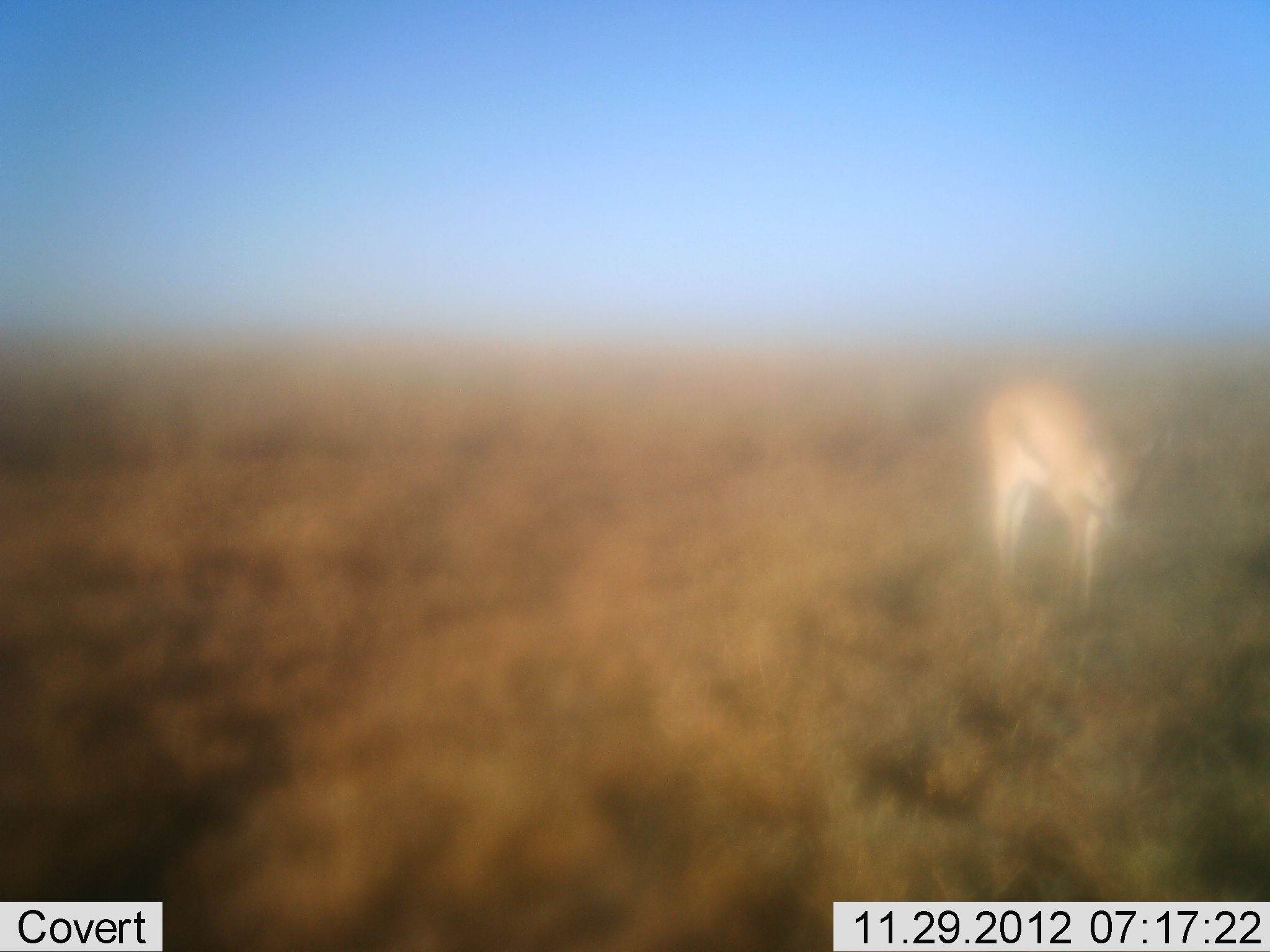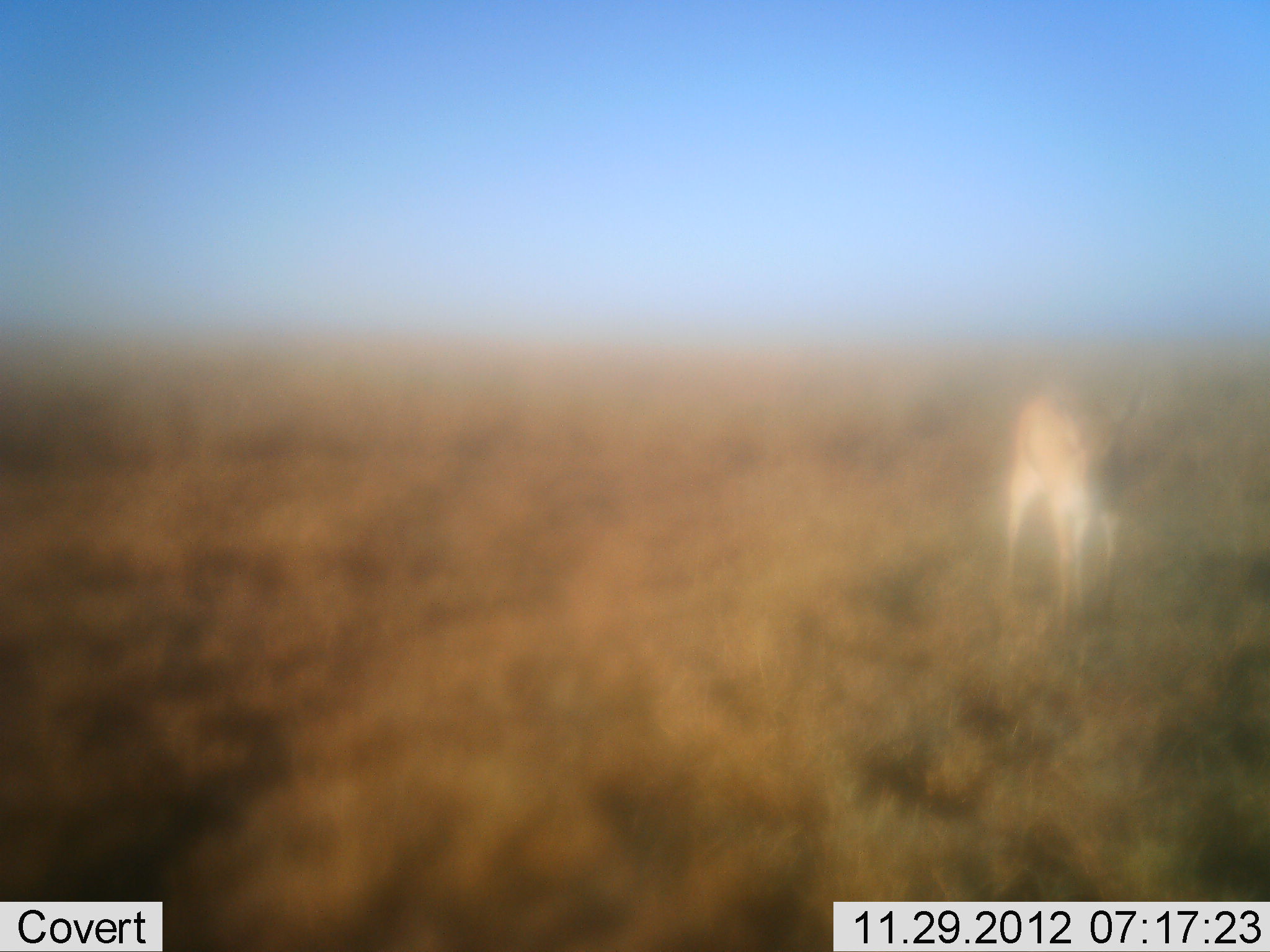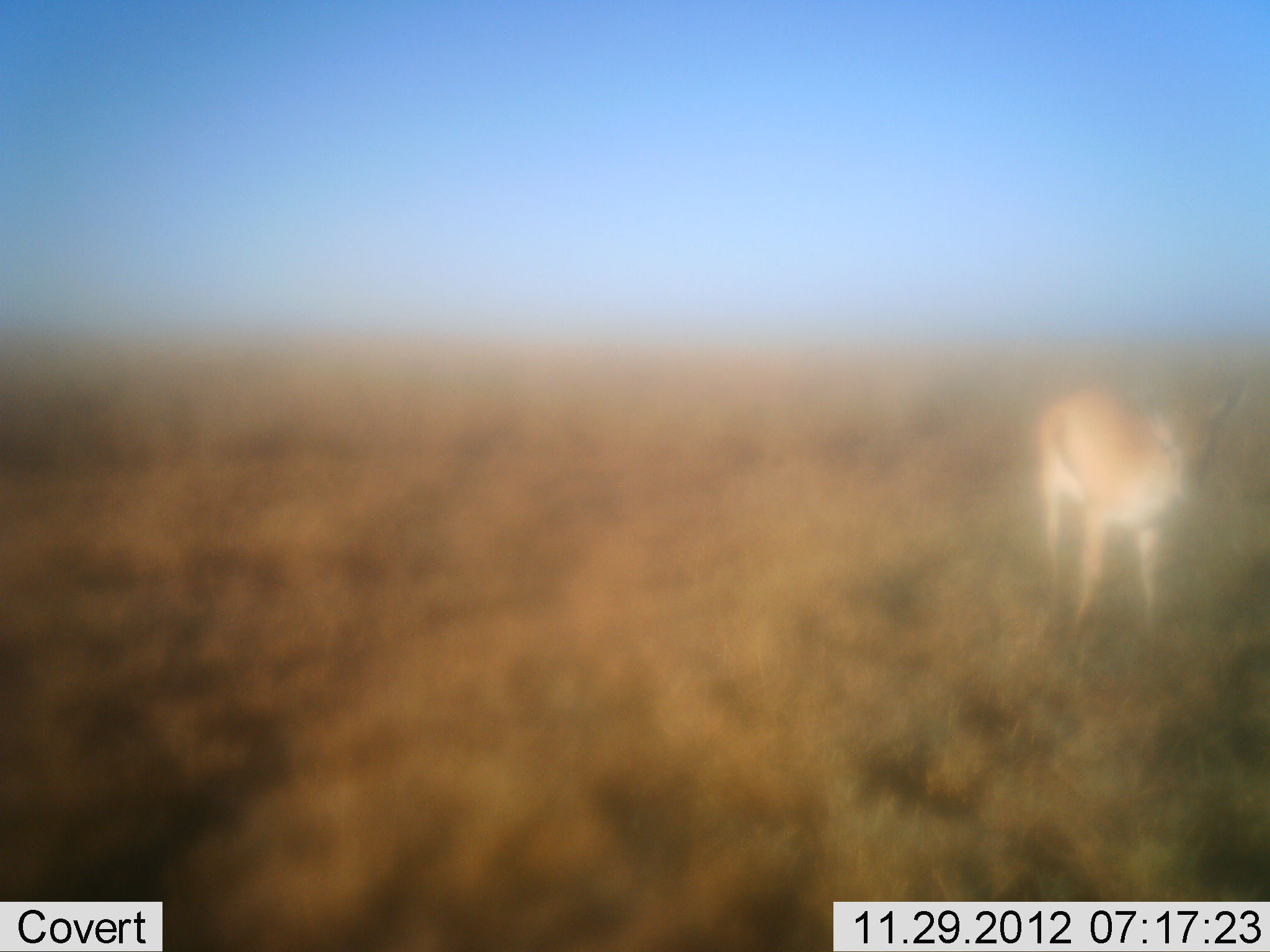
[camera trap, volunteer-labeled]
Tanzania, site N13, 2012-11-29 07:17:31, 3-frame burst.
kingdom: Animalia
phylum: Chordata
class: Mammalia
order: Artiodactyla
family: Bovidae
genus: Eudorcas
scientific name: Eudorcas thomsonii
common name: thomson's gazelle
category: gazellethomsons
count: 1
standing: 17%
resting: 0%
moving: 78%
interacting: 0%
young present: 0%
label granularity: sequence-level